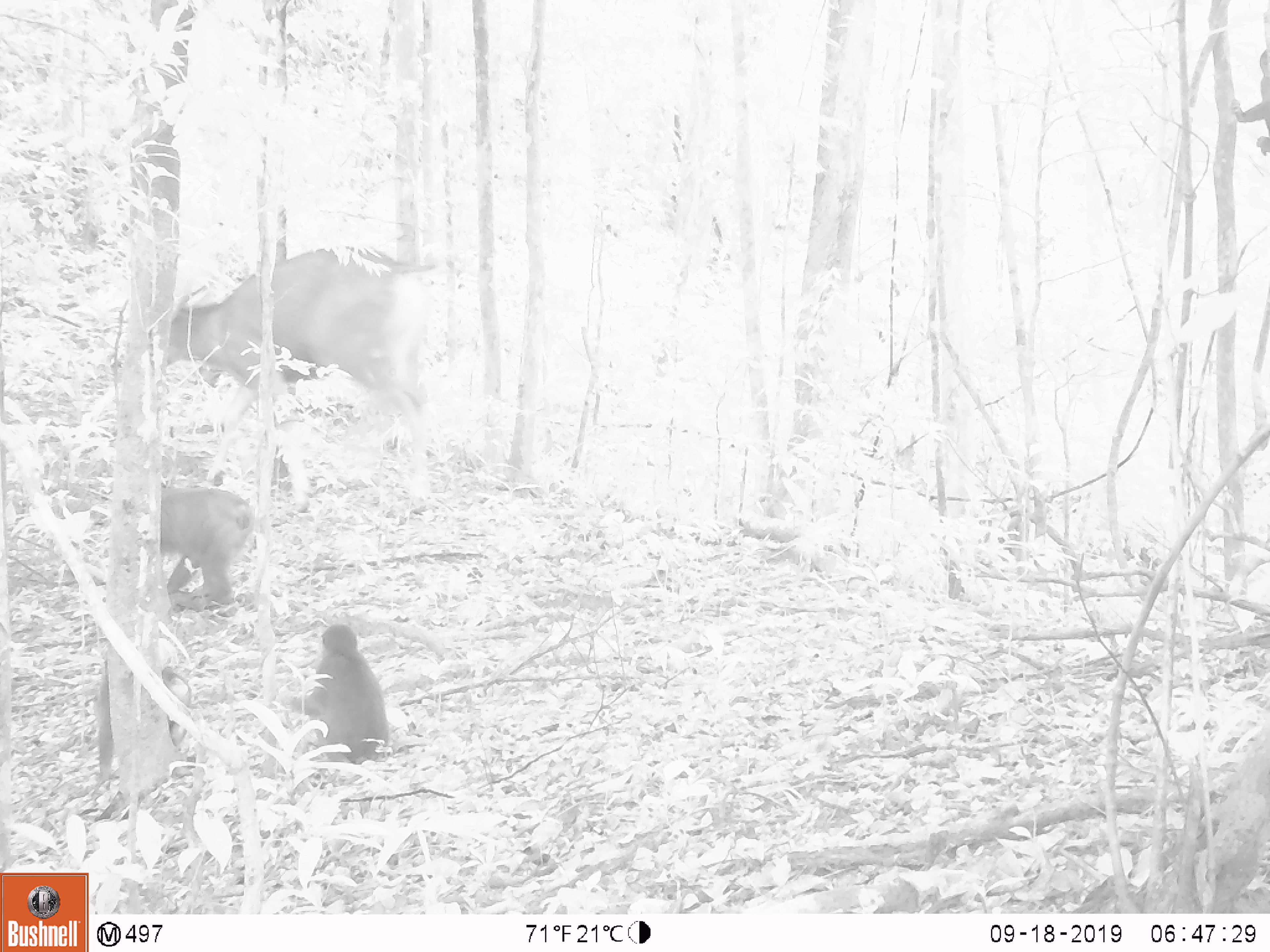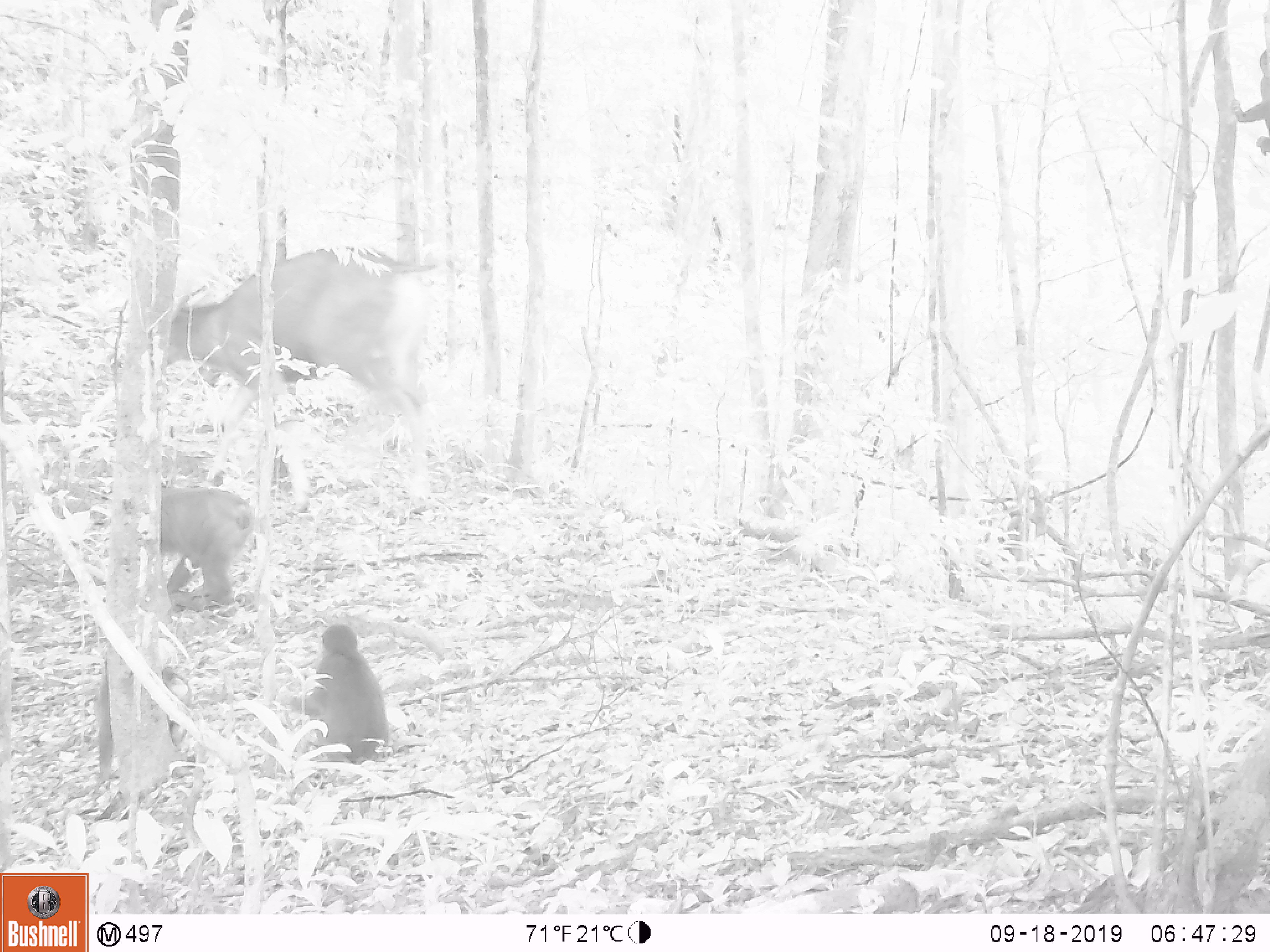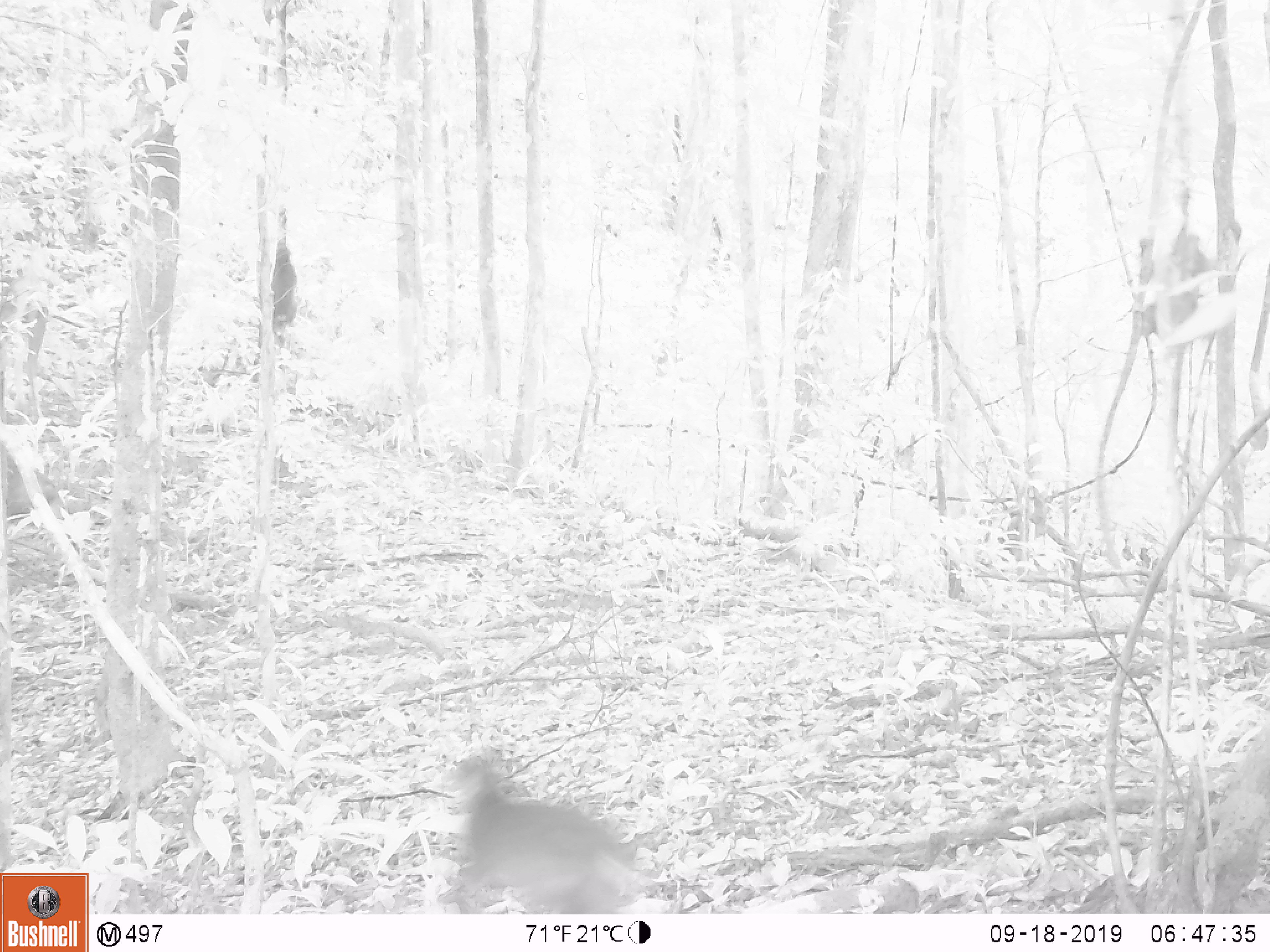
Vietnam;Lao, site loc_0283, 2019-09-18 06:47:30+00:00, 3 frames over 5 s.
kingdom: Animalia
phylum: Chordata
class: Mammalia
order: Artiodactyla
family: Cervidae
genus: Rusa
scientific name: Rusa unicolor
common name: sambar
Sambar (Rusa unicolor). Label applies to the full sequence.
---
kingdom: Animalia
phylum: Chordata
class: Mammalia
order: Primates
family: Cercopithecidae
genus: Macaca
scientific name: Macaca arctoides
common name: stump-tailed macaque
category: stump tailed macaque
Stump tailed macaque (stump-tailed macaque) (Macaca arctoides). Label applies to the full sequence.